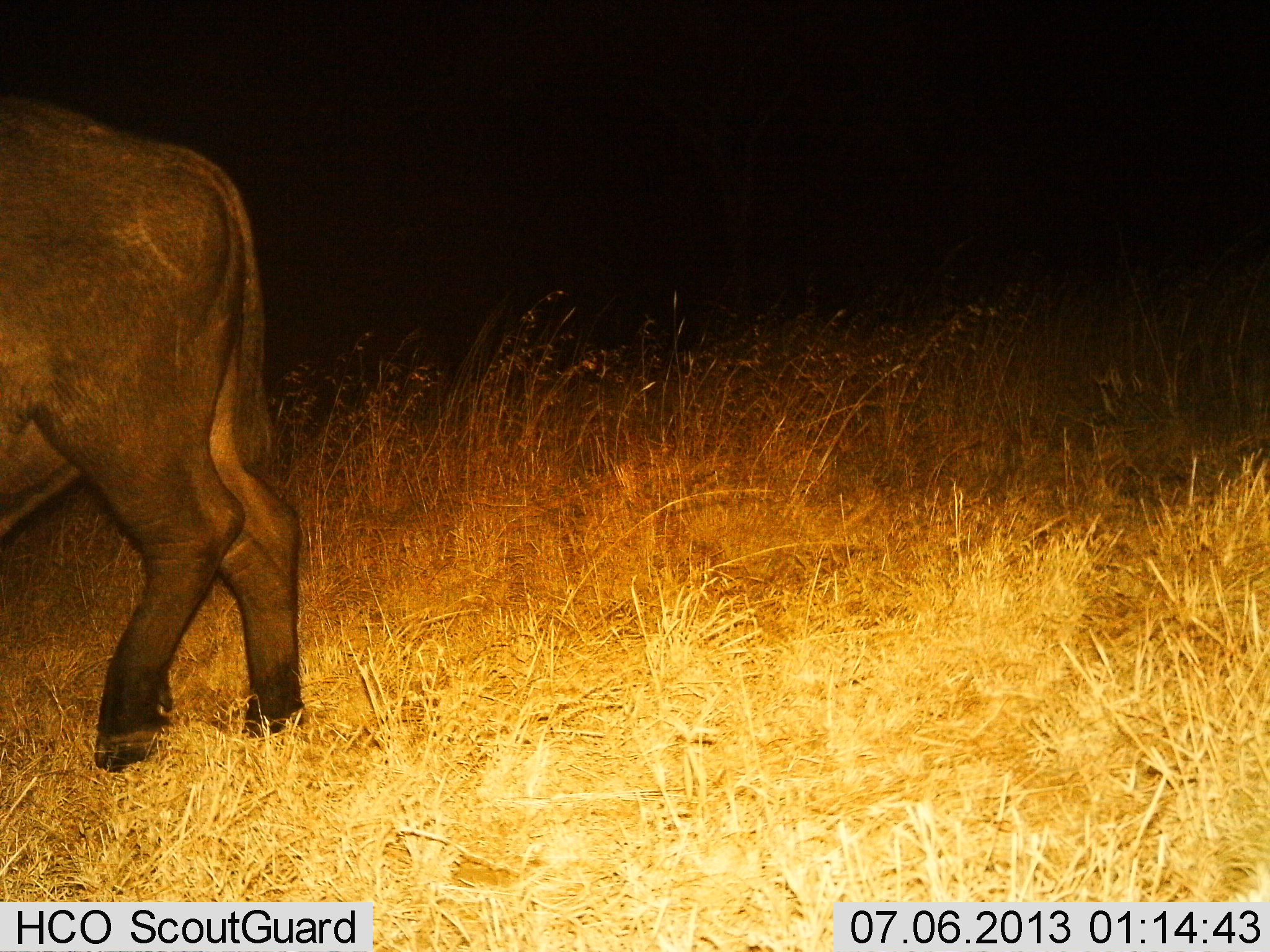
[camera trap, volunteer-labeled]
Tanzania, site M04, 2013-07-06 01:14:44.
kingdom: Animalia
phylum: Chordata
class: Mammalia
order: Artiodactyla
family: Bovidae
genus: Syncerus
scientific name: Syncerus caffer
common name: cape buffalo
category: buffalo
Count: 1.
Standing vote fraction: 39%.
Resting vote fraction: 0%.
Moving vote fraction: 61%.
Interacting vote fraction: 0%.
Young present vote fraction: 0%.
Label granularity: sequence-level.